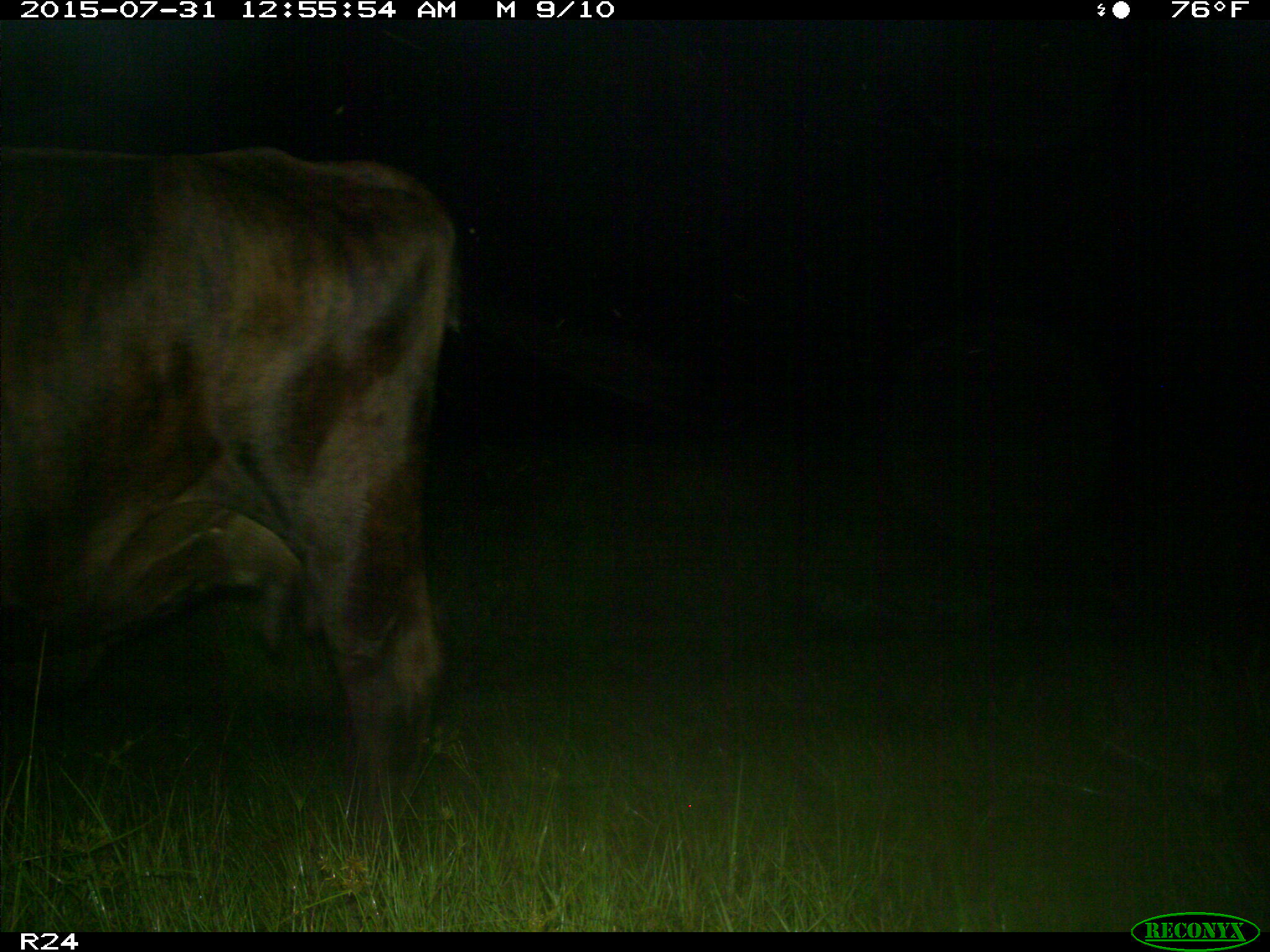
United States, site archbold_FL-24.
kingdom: Animalia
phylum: Chordata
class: Mammalia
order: Artiodactyla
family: Bovidae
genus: Bos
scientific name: Bos taurus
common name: domestic cow